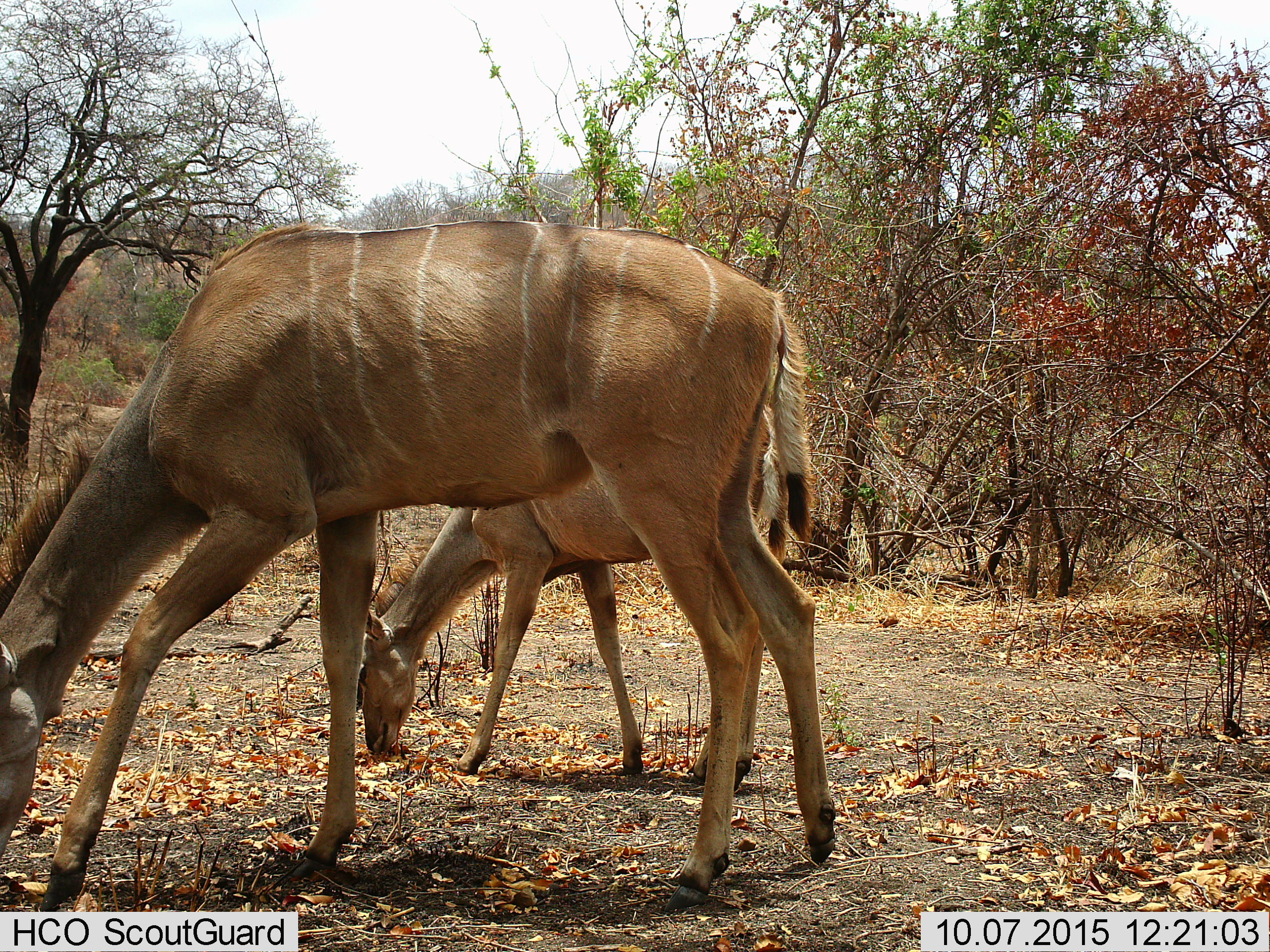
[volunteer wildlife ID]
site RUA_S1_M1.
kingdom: Animalia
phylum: Chordata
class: Mammalia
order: Artiodactyla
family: Bovidae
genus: Tragelaphus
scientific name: Tragelaphus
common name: kudu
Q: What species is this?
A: Kudu (Tragelaphus).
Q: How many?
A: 2.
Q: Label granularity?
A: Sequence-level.